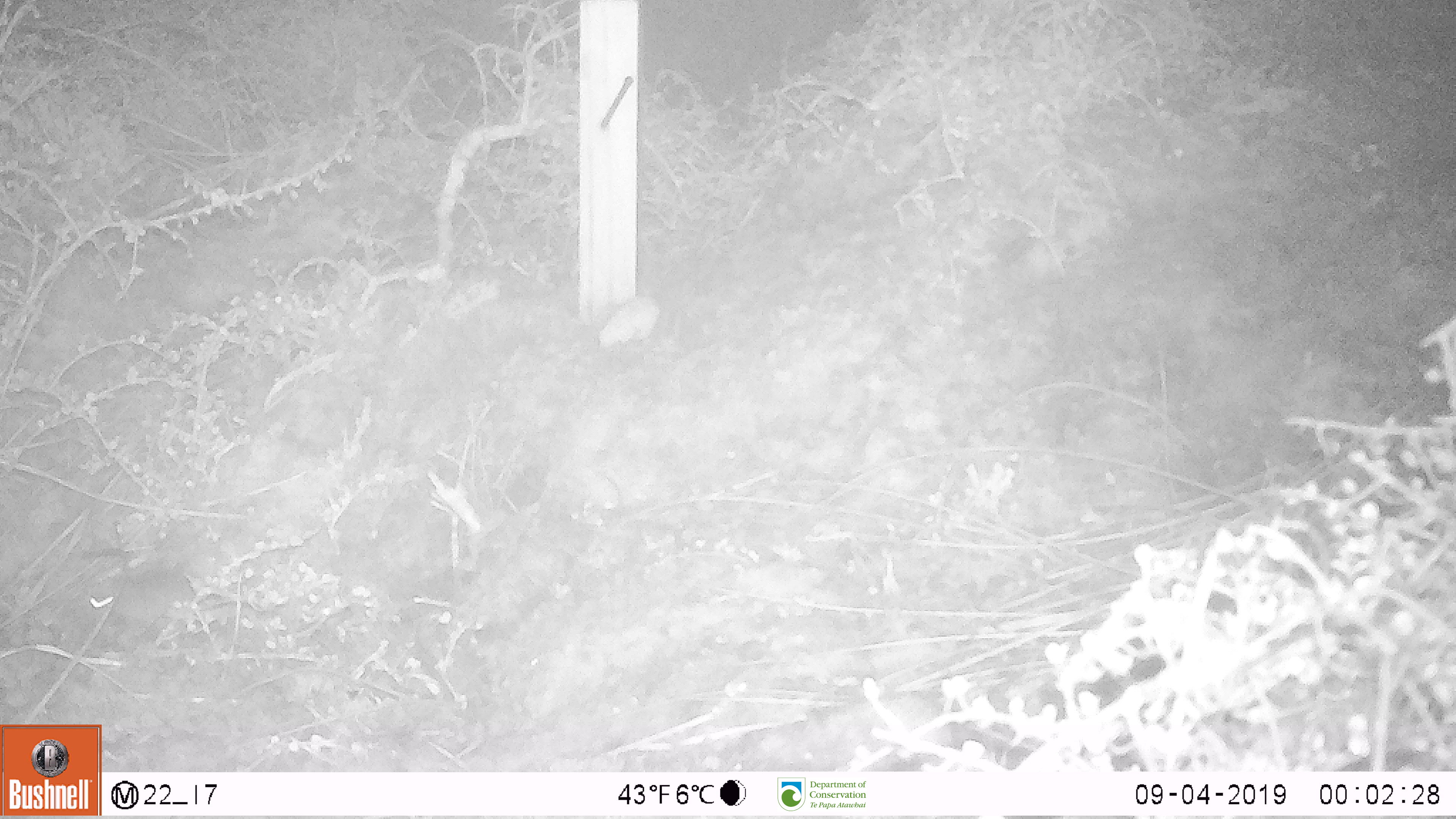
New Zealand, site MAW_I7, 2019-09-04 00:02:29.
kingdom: Animalia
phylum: Chordata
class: Mammalia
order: Rodentia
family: Muridae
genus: Mus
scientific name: Mus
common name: mouse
Mouse (Mus).